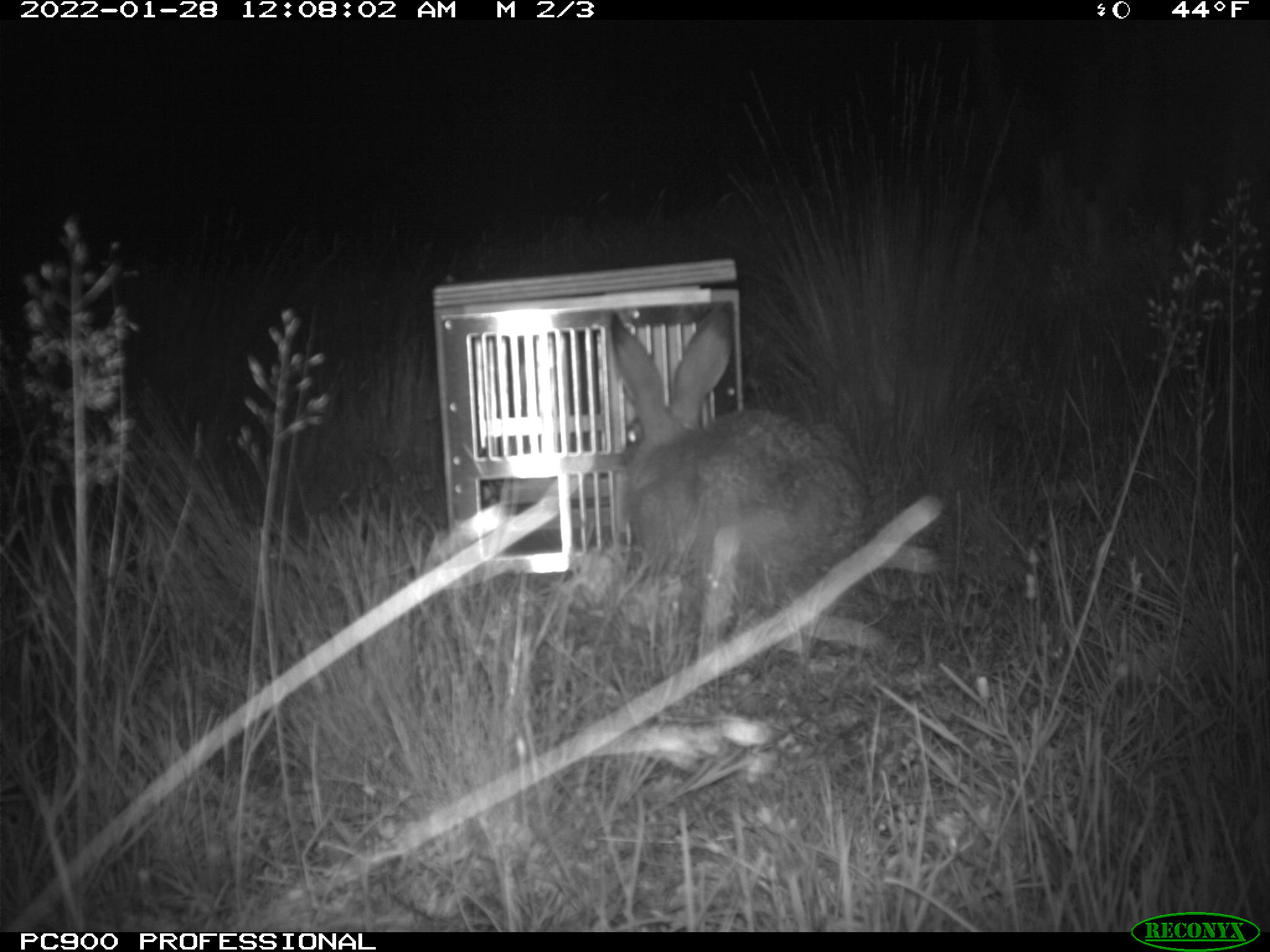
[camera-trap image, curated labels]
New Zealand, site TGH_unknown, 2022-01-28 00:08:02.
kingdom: Animalia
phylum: Chordata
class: Mammalia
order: Lagomorpha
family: Leporidae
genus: Lepus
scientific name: Lepus europaeus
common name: brown hare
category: hare